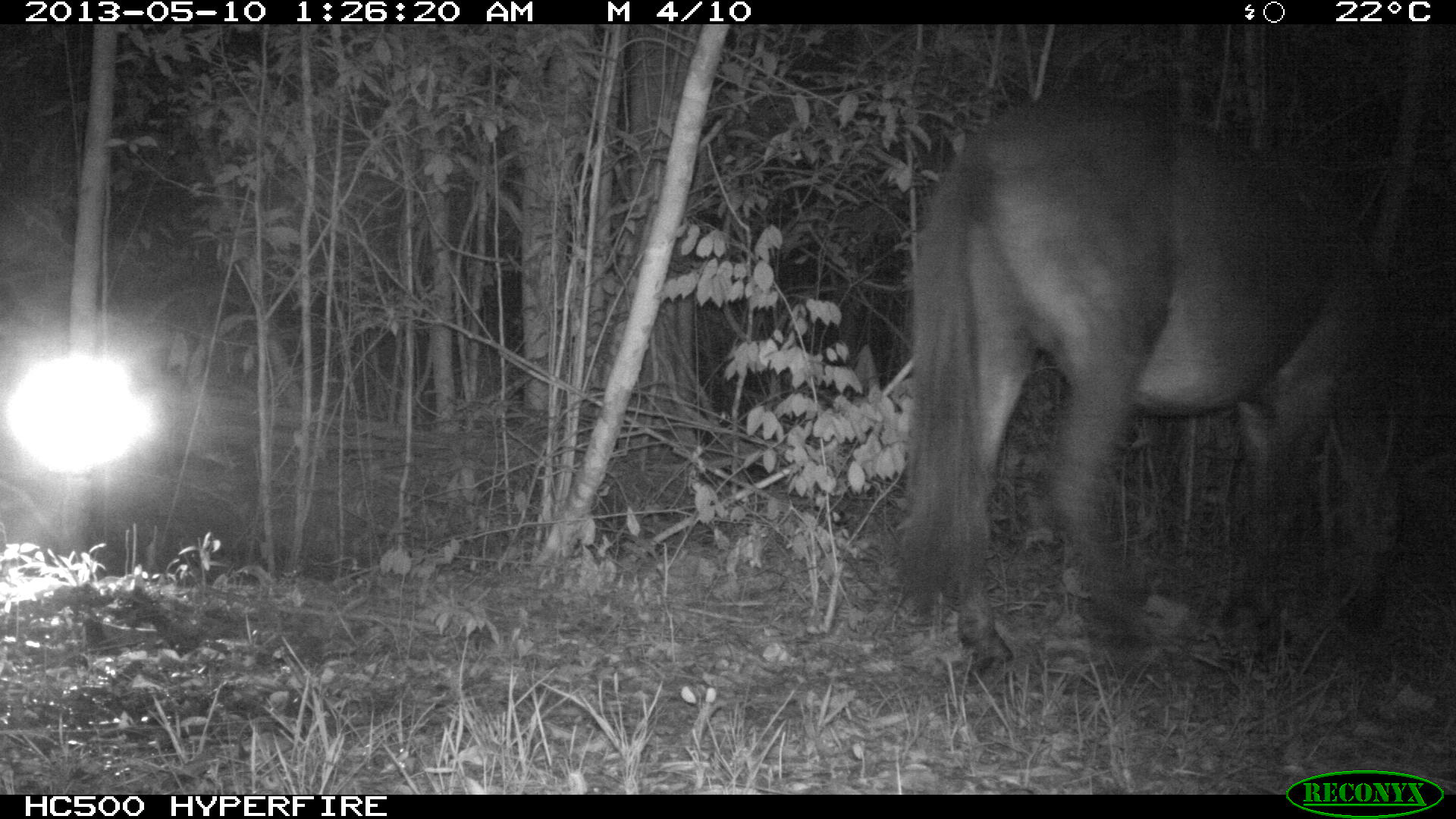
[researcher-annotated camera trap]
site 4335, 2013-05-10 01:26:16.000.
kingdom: Animalia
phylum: Chordata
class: Mammalia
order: Perissodactyla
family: Equidae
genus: Equus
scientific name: Equus ferus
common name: wild horse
Equus ferus (wild horse), count 1.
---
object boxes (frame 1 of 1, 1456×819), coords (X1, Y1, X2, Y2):
equus ferus: (889, 91, 1408, 673)